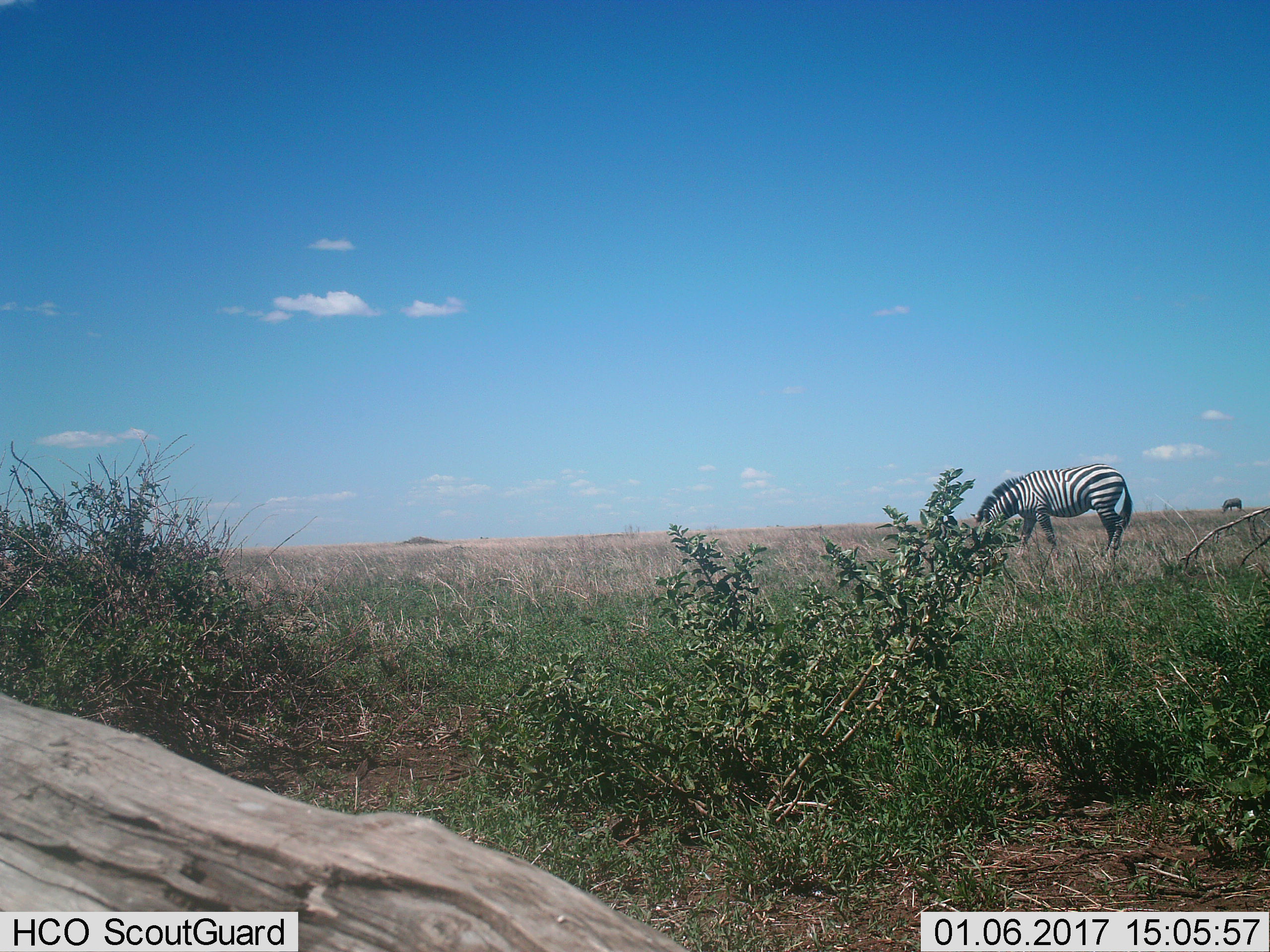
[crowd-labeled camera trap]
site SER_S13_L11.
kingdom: Animalia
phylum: Chordata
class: Mammalia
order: Perissodactyla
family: Equidae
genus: Equus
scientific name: Equus quagga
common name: plains zebra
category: zebraplains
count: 2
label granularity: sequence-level